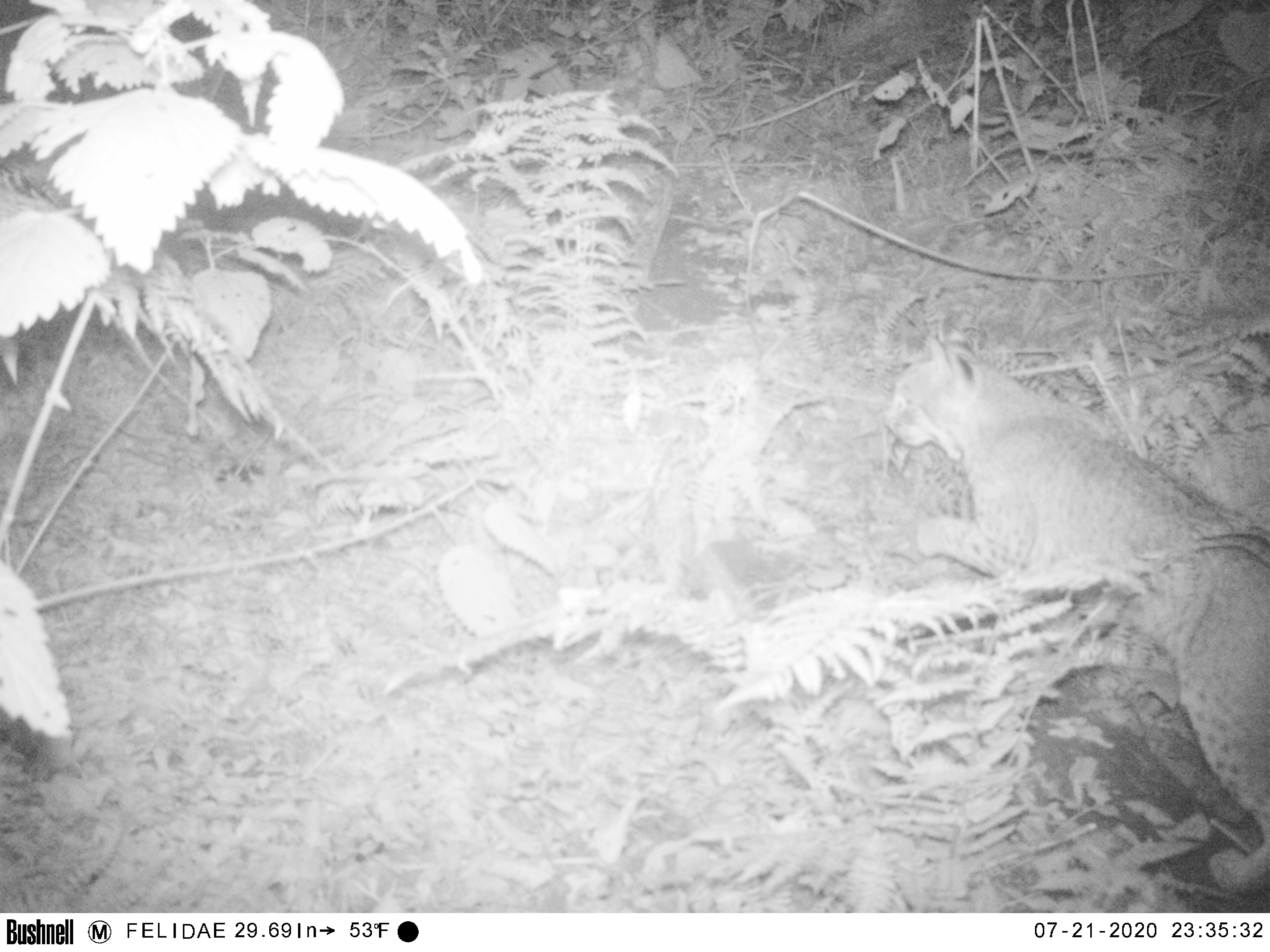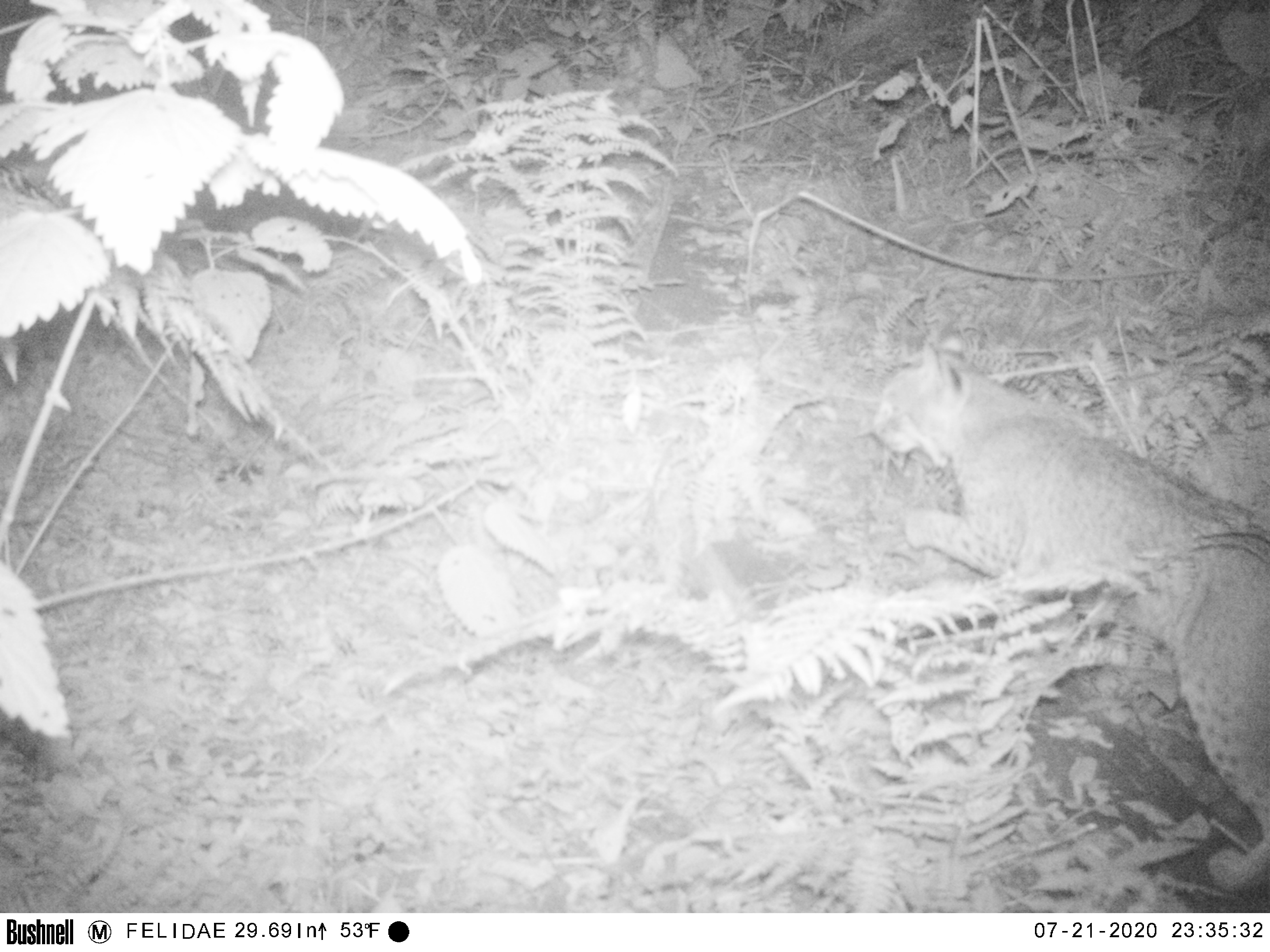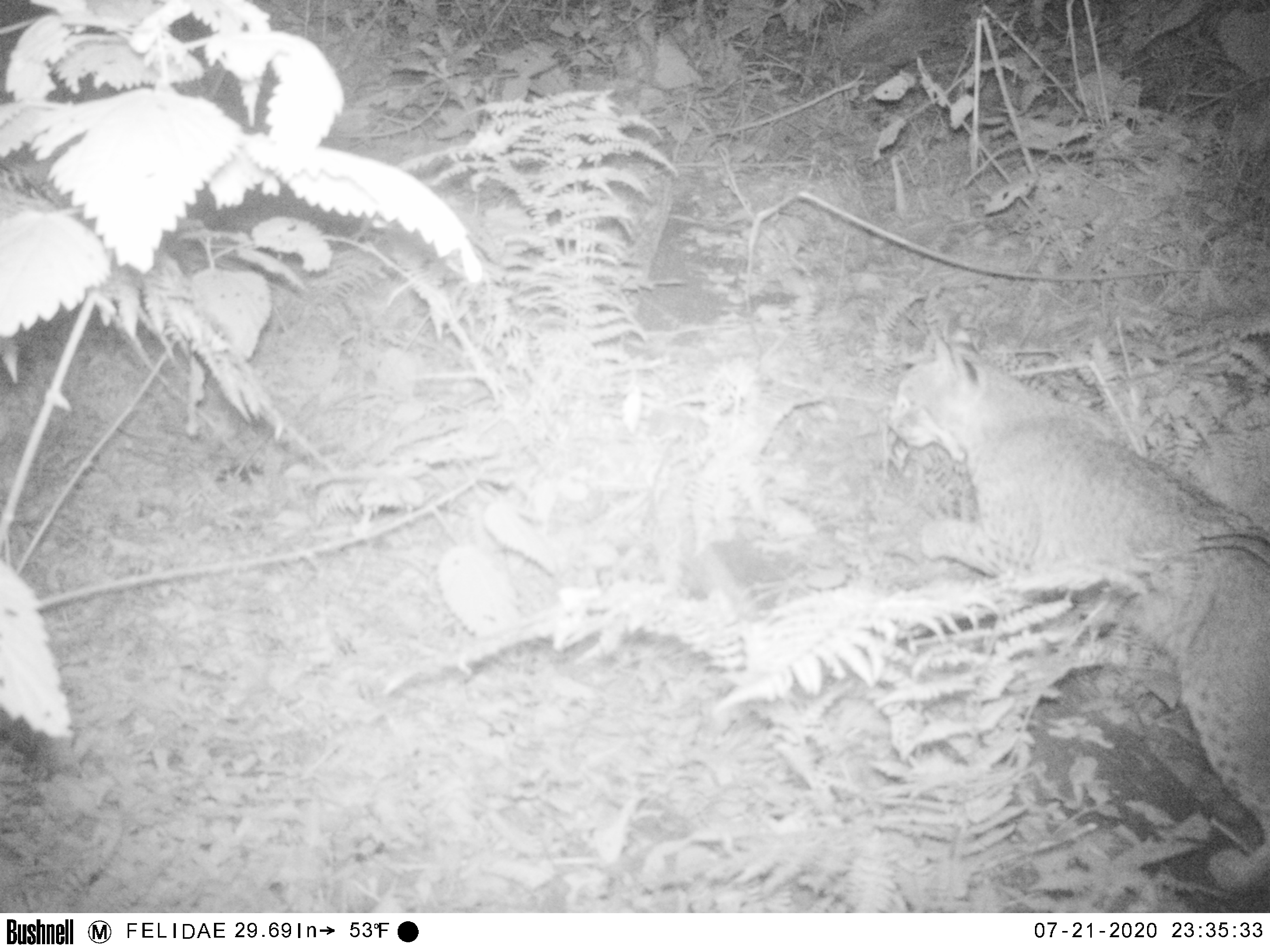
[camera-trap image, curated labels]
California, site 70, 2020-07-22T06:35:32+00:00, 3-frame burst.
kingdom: Animalia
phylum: Chordata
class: Mammalia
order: Carnivora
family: Felidae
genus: Lynx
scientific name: Lynx rufus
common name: bobcat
Bobcat (Lynx rufus).